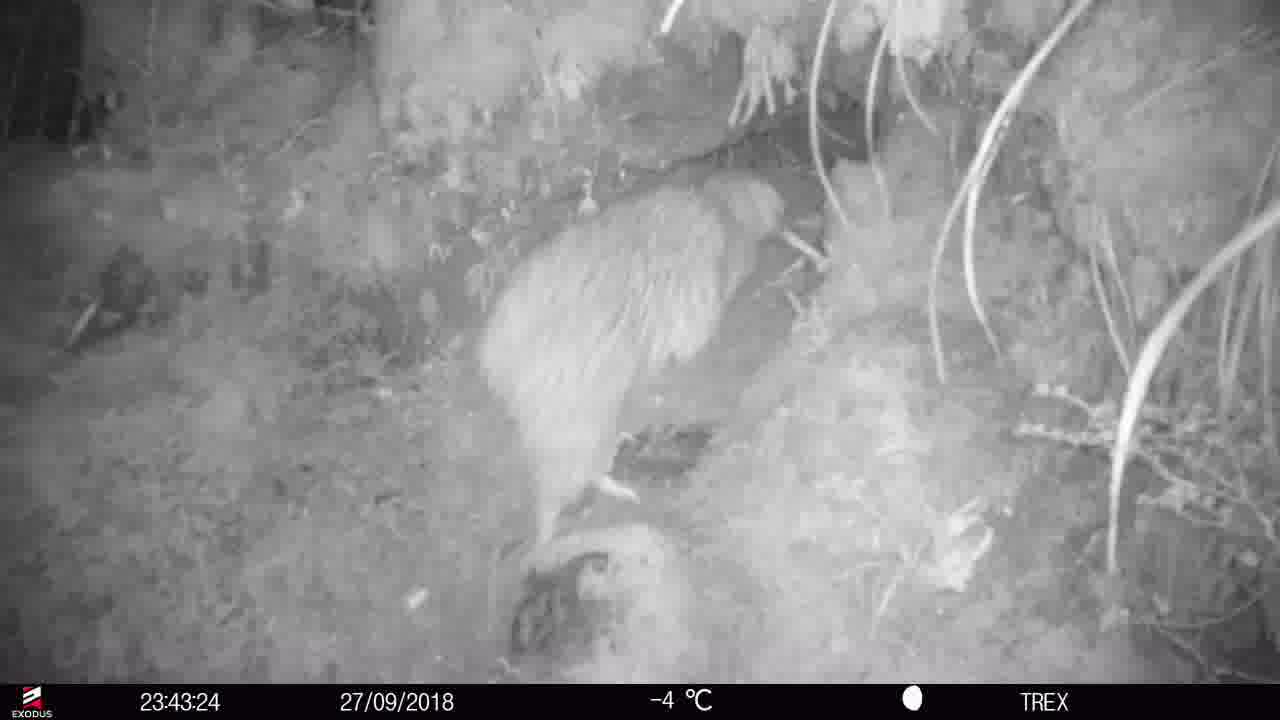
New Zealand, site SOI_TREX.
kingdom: Animalia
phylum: Chordata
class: Aves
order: Apterygiformes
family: Apterygidae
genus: Apteryx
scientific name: Apteryx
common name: kiwi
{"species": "kiwi (Apteryx)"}